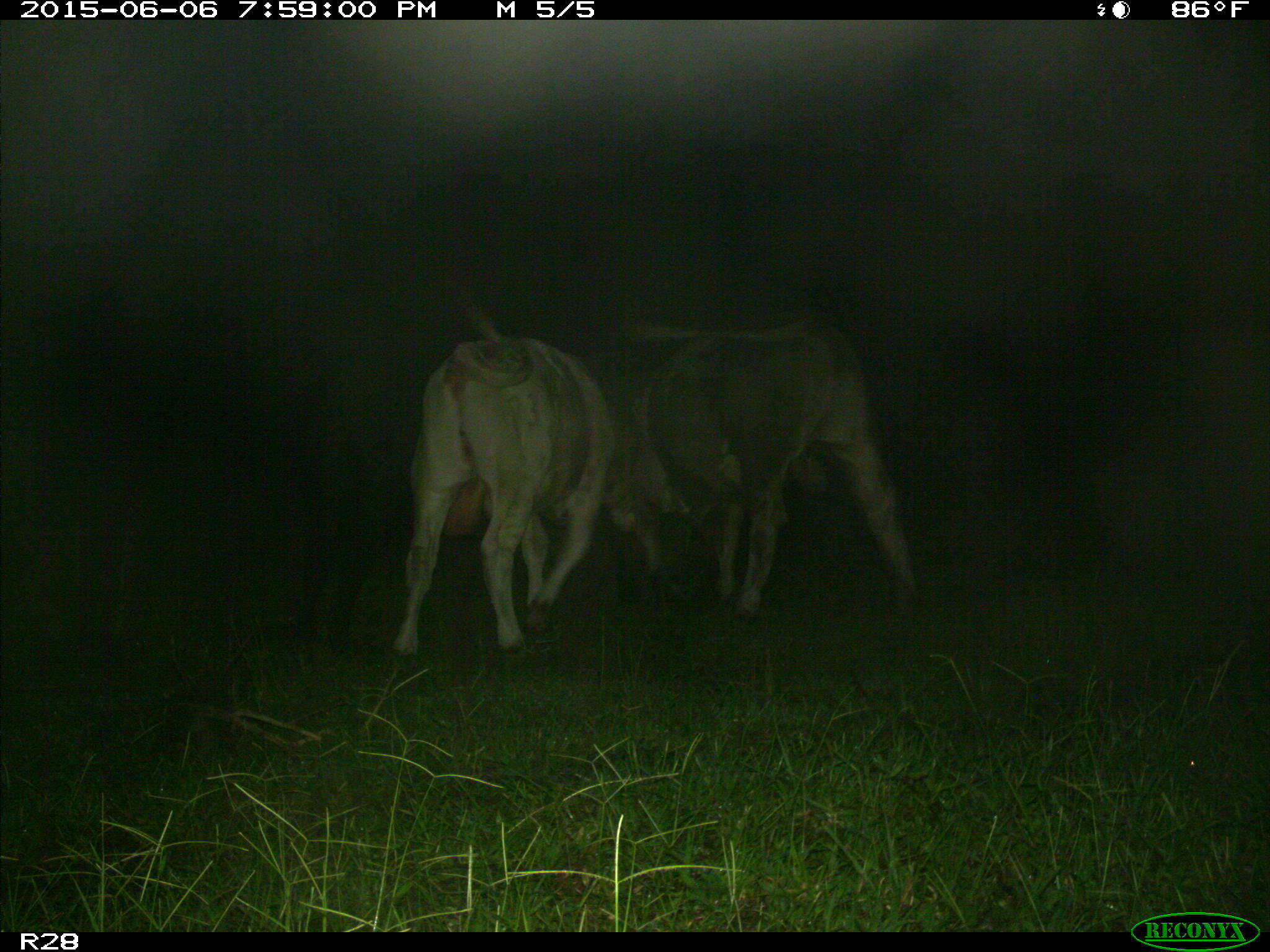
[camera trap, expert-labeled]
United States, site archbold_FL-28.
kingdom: Animalia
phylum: Chordata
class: Mammalia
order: Artiodactyla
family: Bovidae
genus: Bos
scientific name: Bos taurus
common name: domestic cow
Bos taurus (domestic cow).